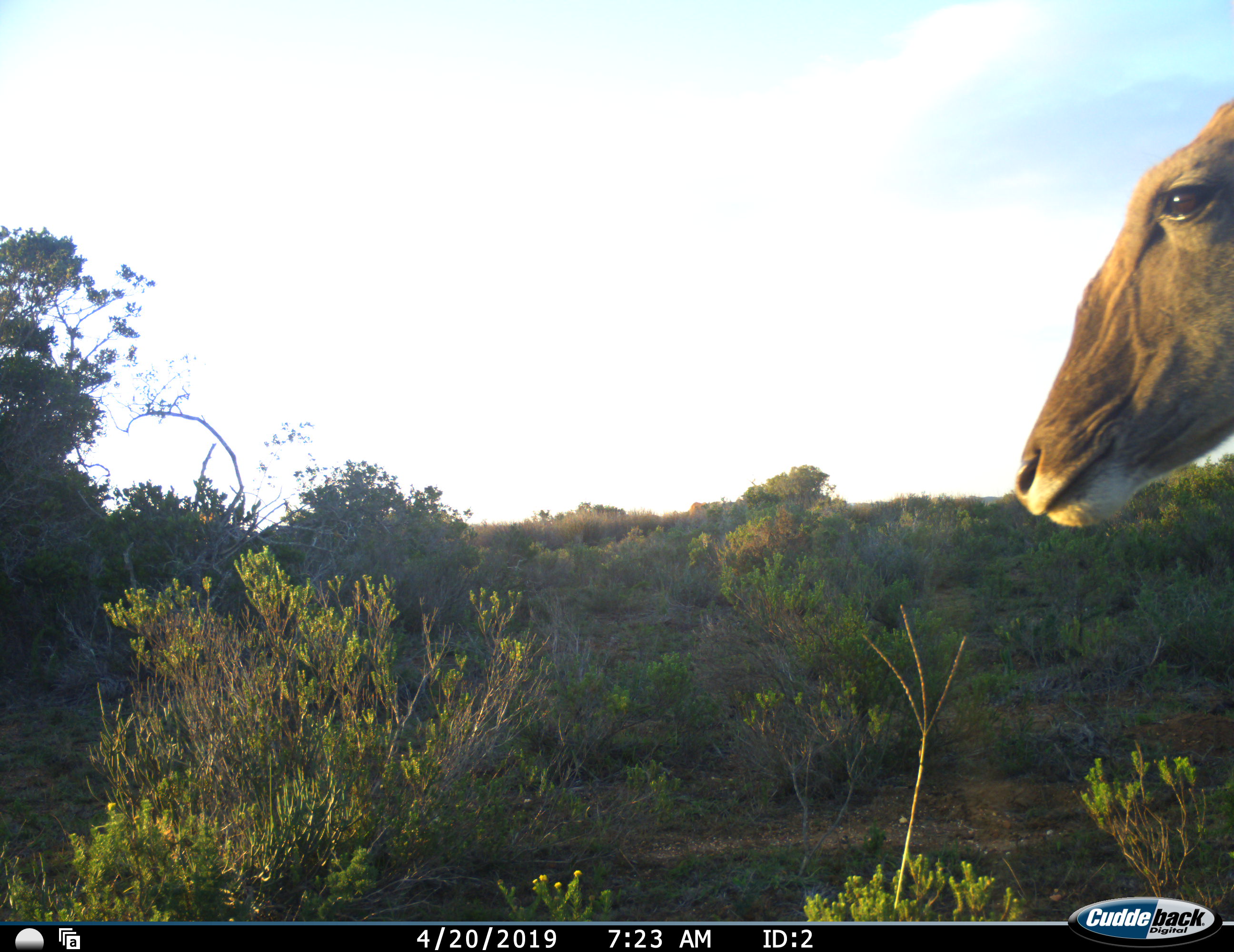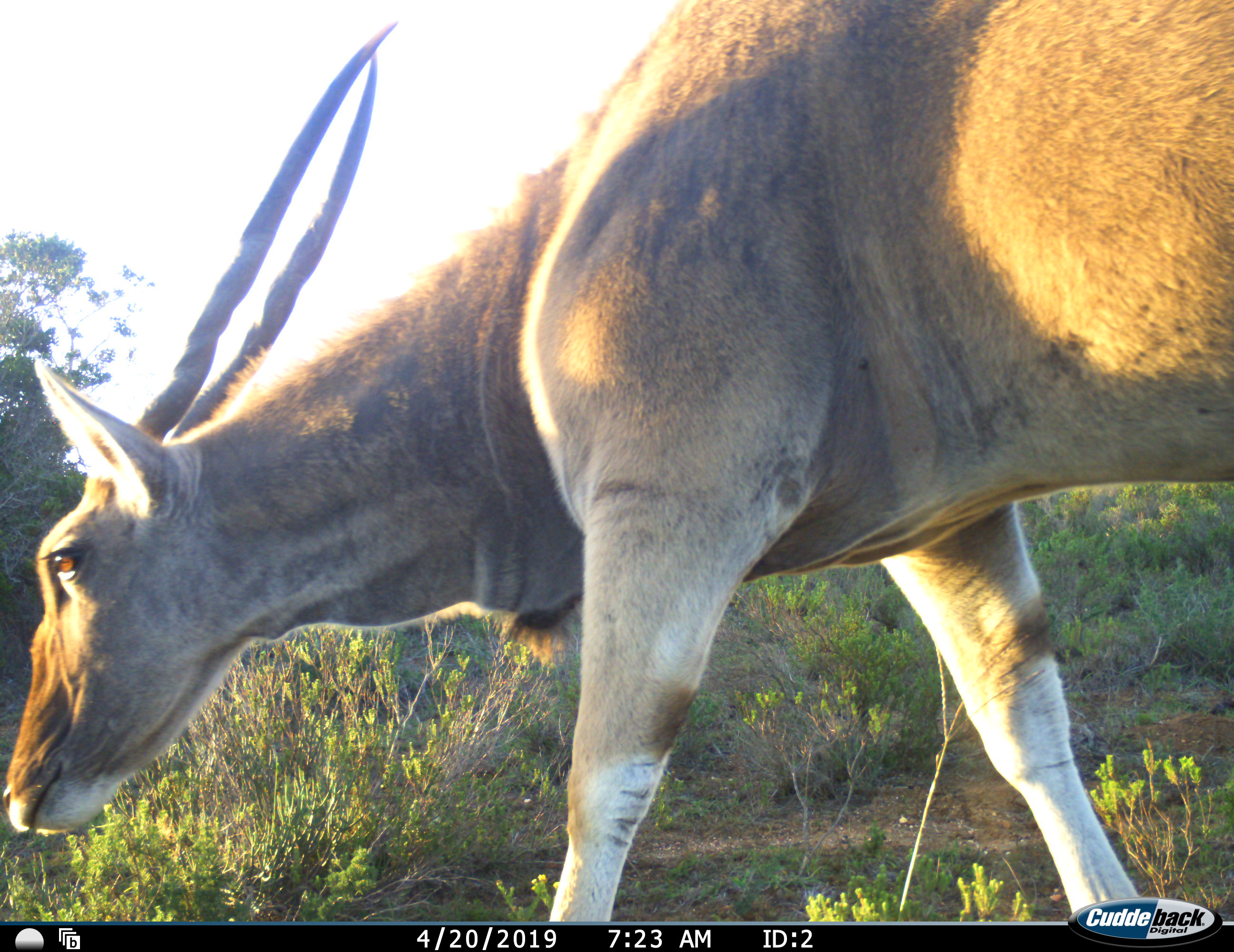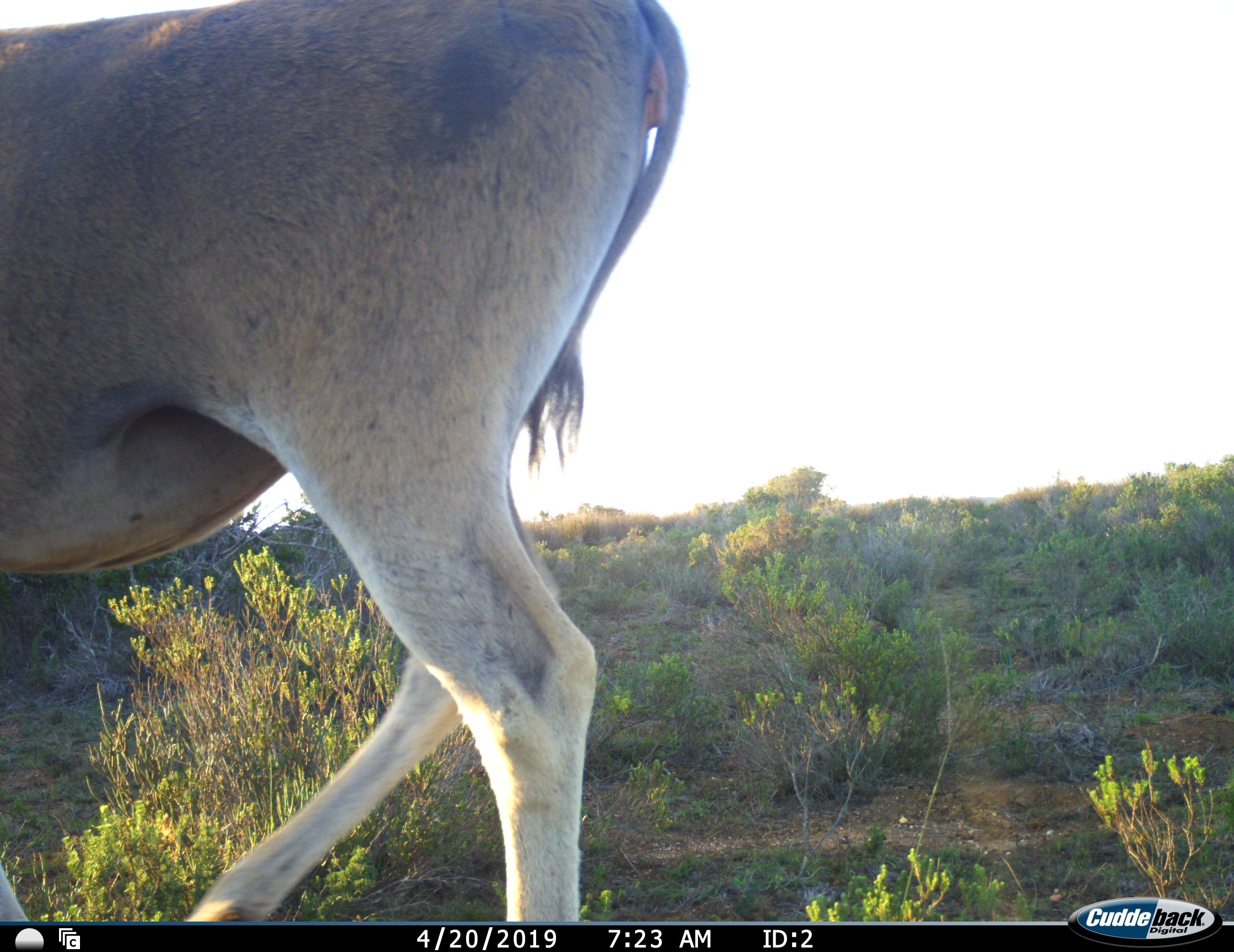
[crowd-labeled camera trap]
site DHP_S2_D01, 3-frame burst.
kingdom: Animalia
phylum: Chordata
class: Mammalia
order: Artiodactyla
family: Bovidae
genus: Tragelaphus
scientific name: Tragelaphus oryx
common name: eland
Eland (Tragelaphus oryx), count 1. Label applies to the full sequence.